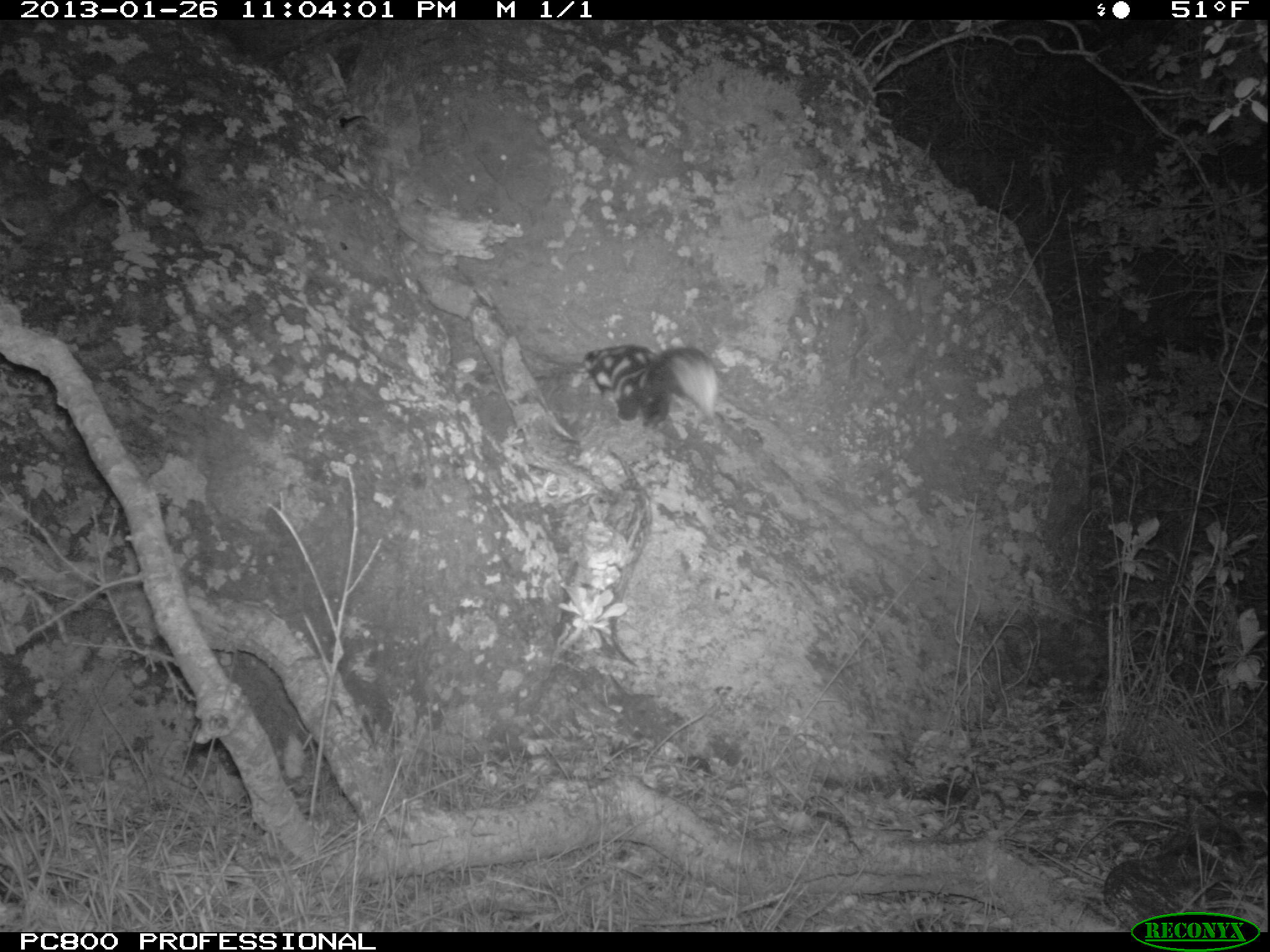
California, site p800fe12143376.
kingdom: Animalia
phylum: Chordata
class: Mammalia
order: Carnivora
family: Mephitidae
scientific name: Mephitidae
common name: skunk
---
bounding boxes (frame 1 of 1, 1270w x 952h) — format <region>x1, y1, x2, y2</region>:
skunk: <region>582, 343, 719, 432</region>